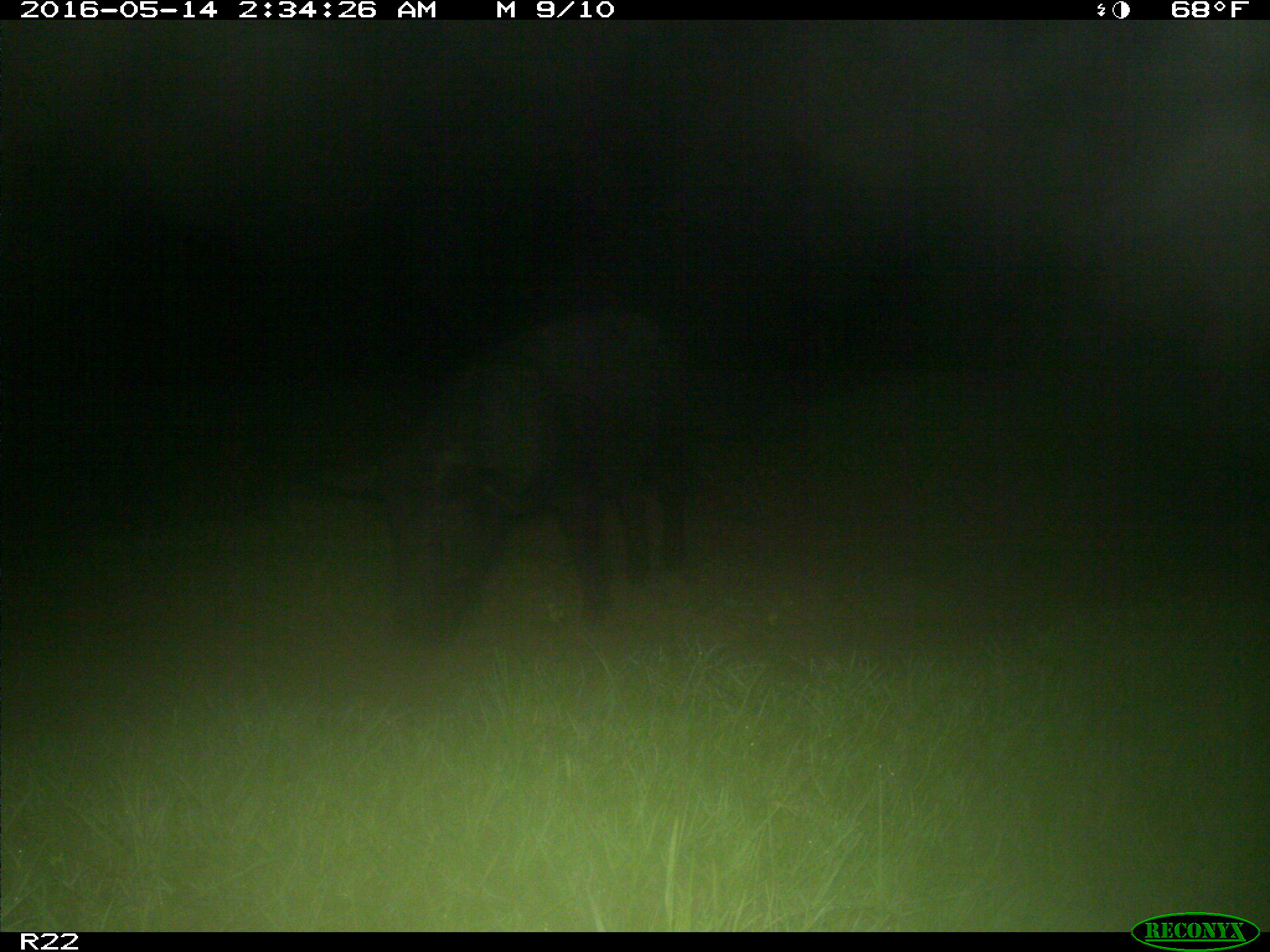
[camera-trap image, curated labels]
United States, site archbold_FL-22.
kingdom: Animalia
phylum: Chordata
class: Mammalia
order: Artiodactyla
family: Suidae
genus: Sus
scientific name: Sus scrofa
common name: wild boar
Sus scrofa (wild boar).